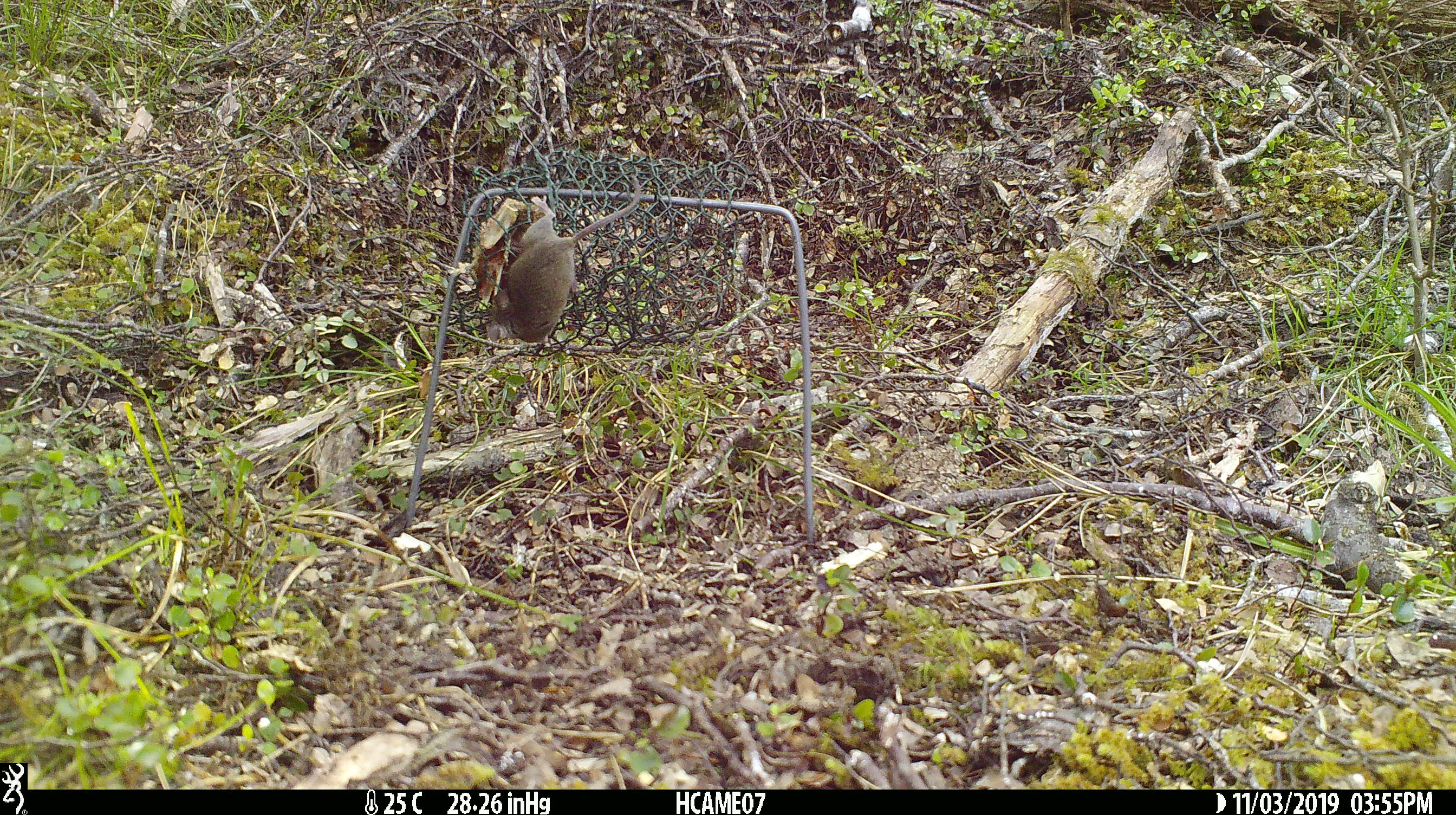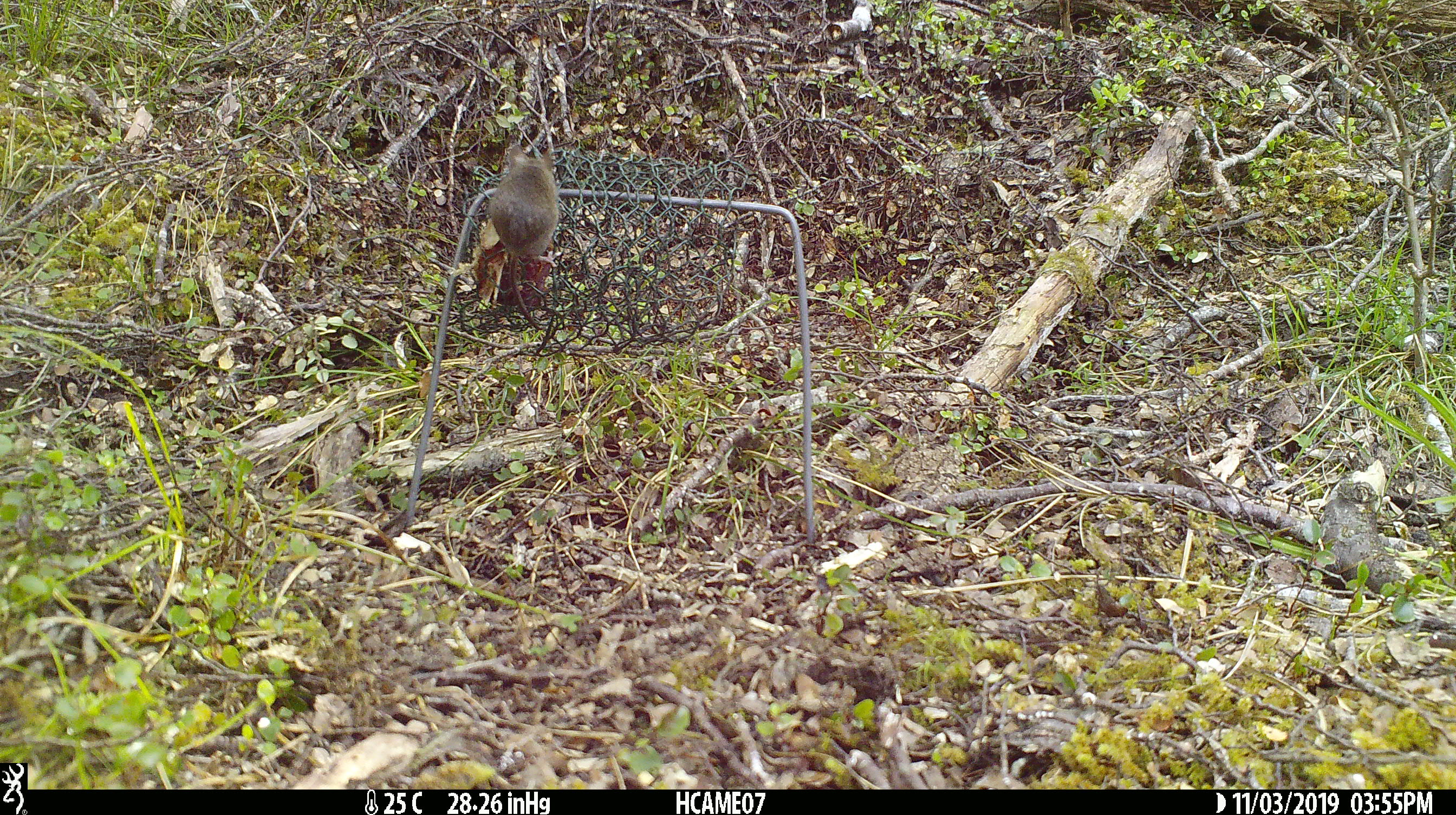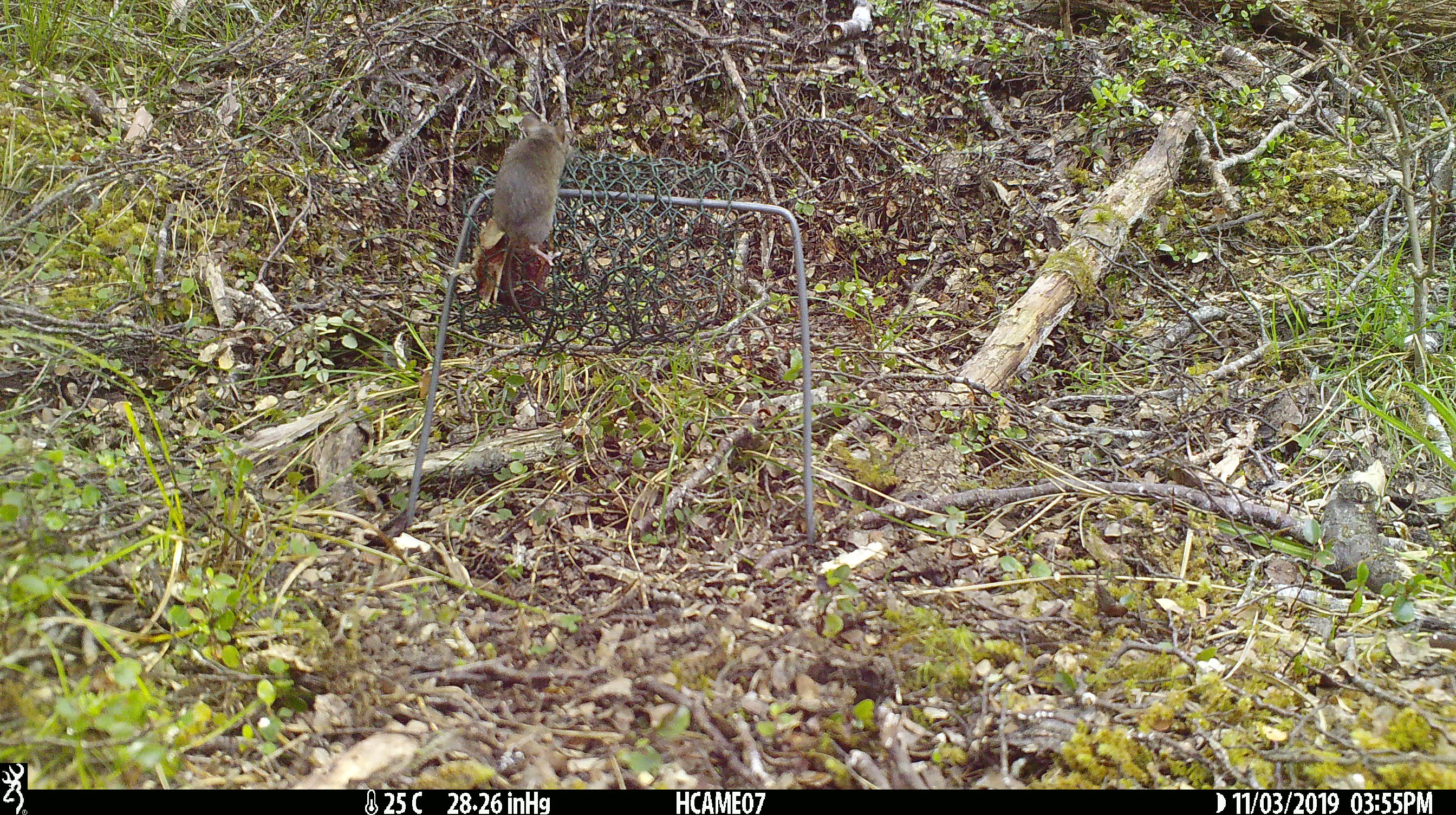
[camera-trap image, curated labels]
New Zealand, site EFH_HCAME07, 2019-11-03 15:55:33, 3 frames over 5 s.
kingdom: Animalia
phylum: Chordata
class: Mammalia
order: Rodentia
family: Muridae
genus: Mus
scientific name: Mus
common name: mouse